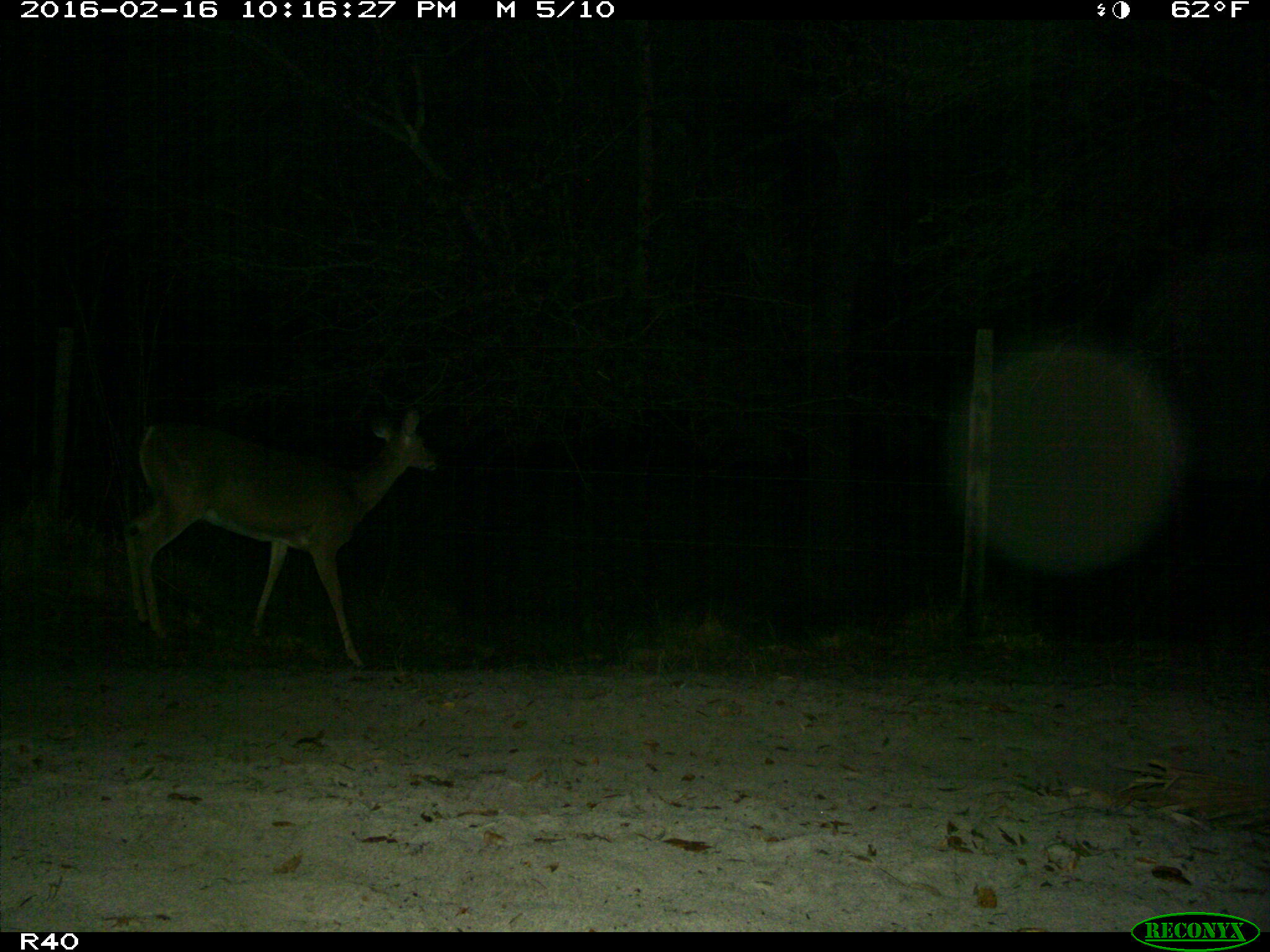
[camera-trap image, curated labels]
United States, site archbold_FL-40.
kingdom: Animalia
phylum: Chordata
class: Mammalia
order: Artiodactyla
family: Cervidae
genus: Odocoileus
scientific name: Odocoileus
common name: deer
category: unidentified deer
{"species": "unidentified deer (deer) (Odocoileus)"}